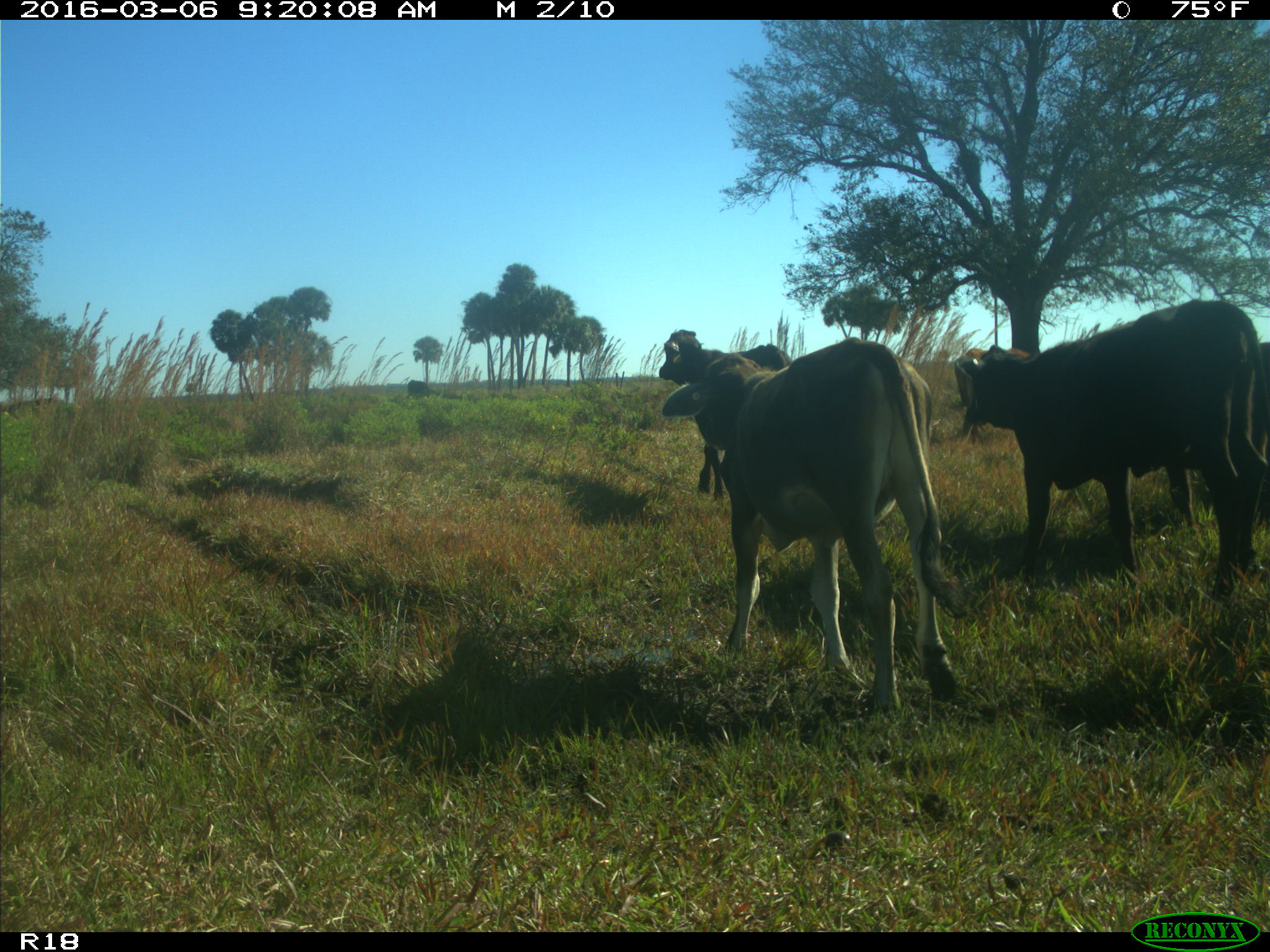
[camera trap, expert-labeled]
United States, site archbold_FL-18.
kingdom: Animalia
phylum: Chordata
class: Mammalia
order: Artiodactyla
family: Bovidae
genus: Bos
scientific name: Bos taurus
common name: domestic cow